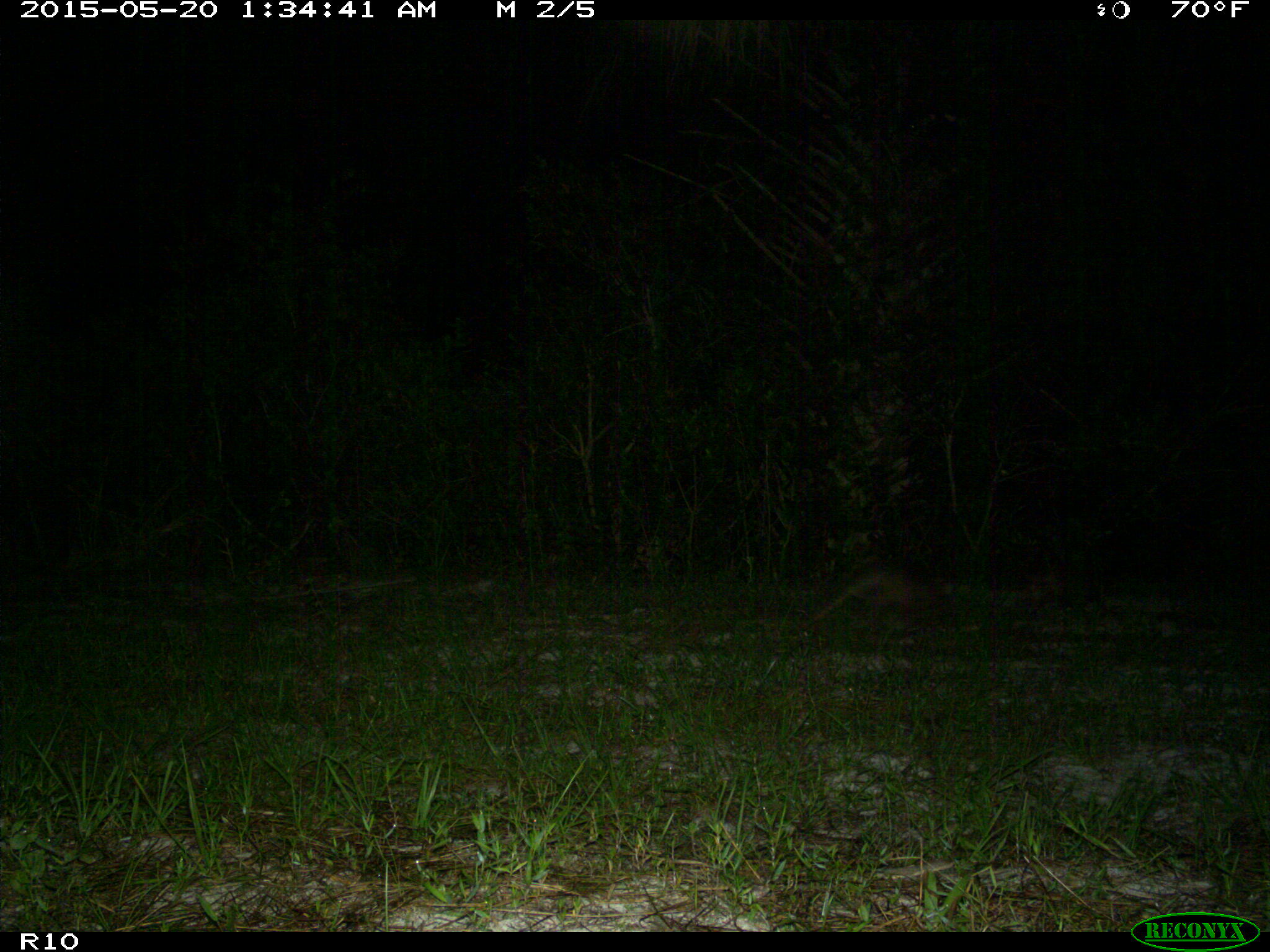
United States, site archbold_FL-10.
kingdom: Animalia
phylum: Chordata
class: Mammalia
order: Cingulata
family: Dasypodidae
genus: Dasypus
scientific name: Dasypus novemcinctus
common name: nine-banded armadillo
Dasypus novemcinctus (nine-banded armadillo).